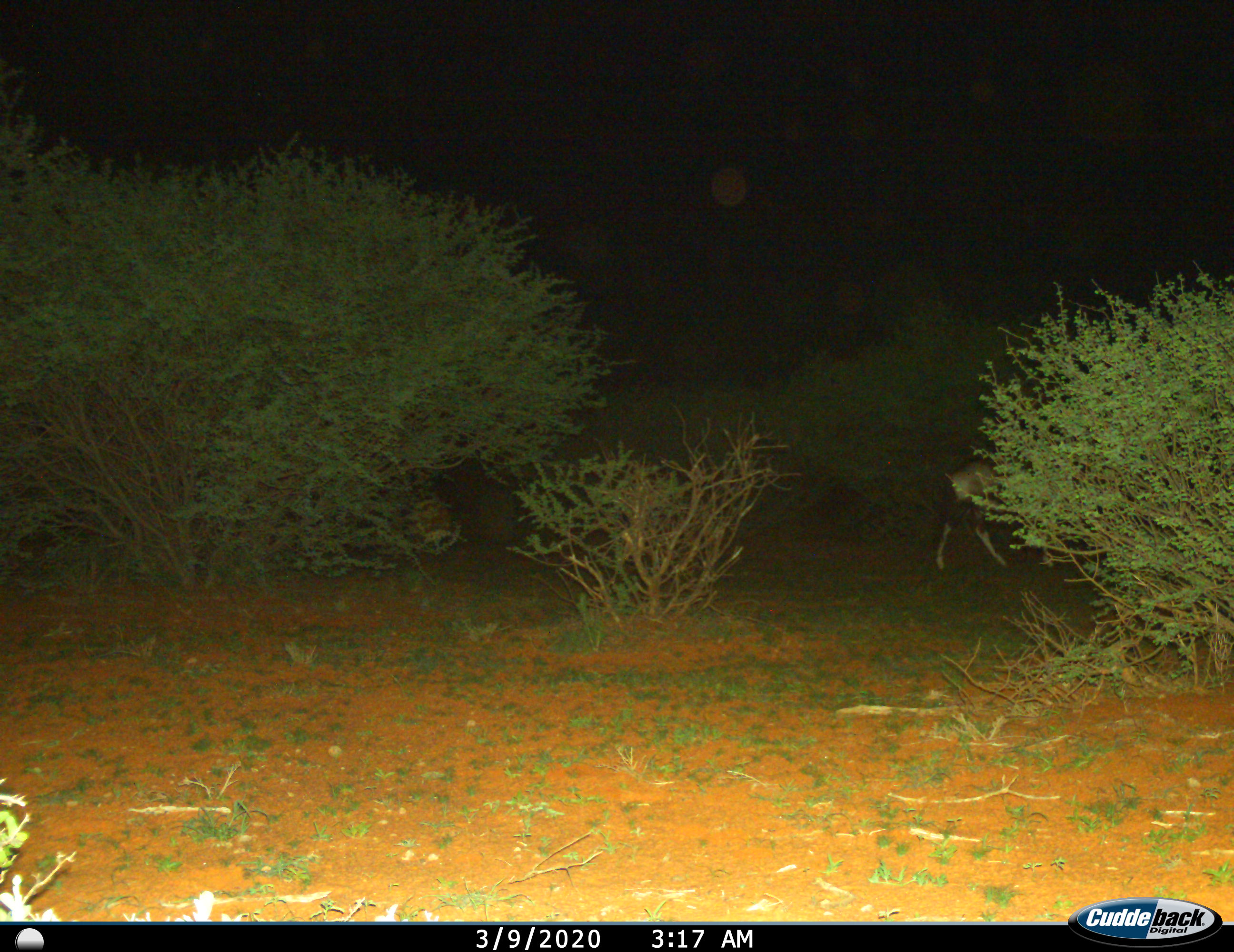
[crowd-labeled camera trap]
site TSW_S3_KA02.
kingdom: Animalia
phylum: Chordata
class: Mammalia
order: Artiodactyla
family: Bovidae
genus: Oryx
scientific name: Oryx gazella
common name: gemsbok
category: oryx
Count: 1.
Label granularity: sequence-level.